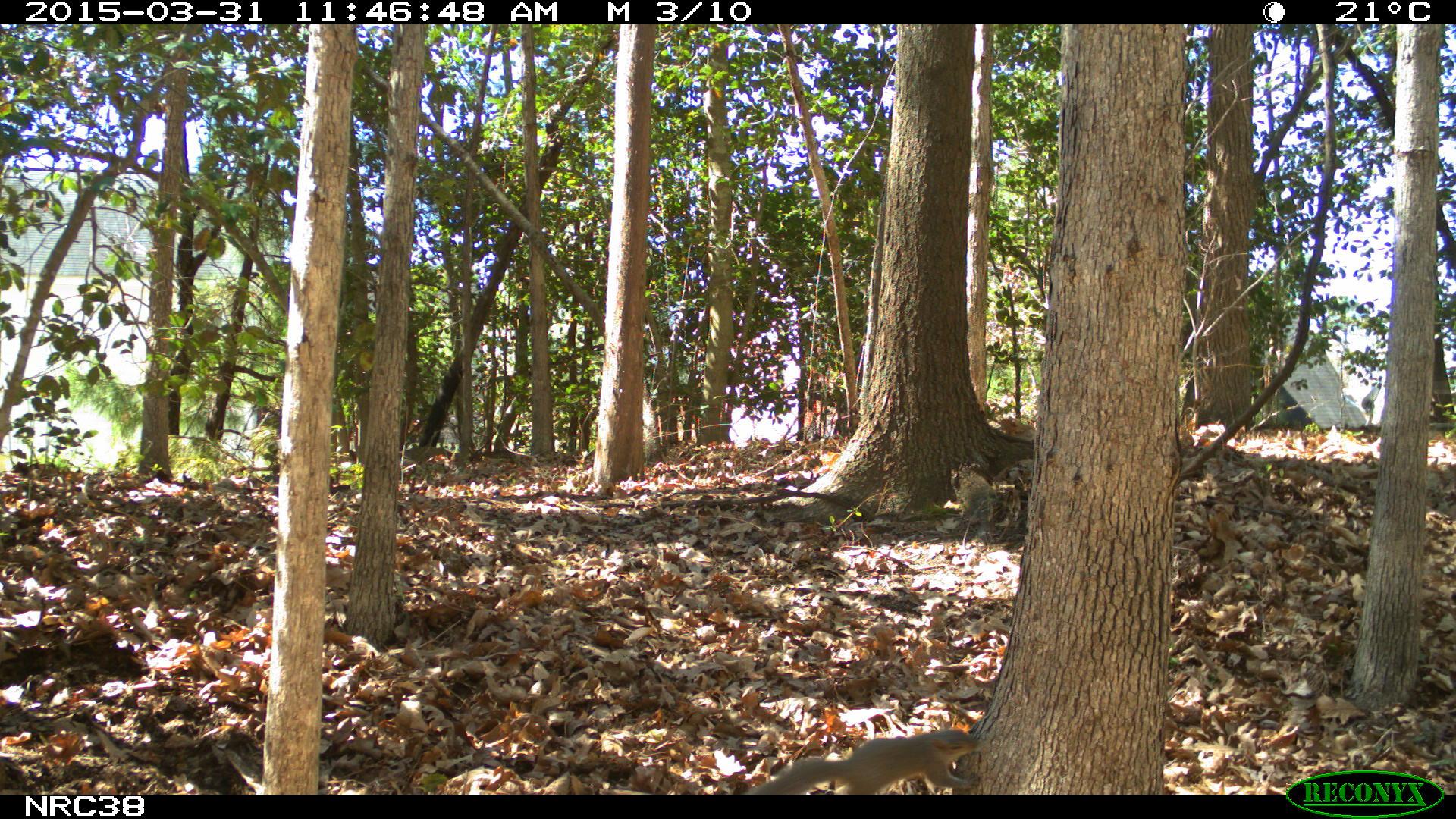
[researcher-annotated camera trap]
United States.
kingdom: Animalia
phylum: Chordata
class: Mammalia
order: Rodentia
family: Sciuridae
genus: Sciurus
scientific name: Sciurus carolinensis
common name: eastern gray squirrel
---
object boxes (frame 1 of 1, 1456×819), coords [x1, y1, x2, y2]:
Eastern Gray Squirrel: [746, 717, 993, 798]